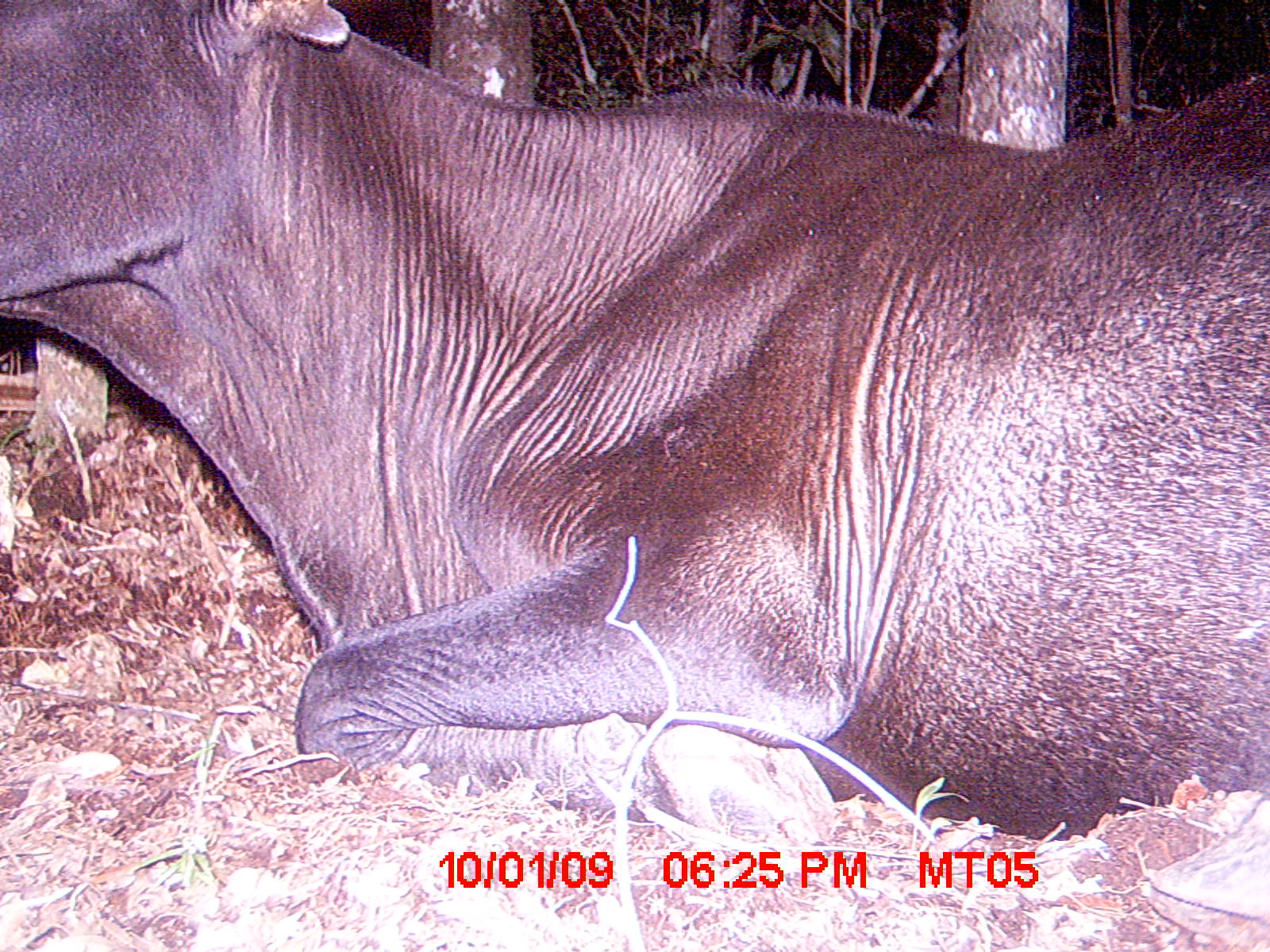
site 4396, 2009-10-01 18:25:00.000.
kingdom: Animalia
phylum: Chordata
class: Mammalia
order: Artiodactyla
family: Bovidae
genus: Bos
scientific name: Bos taurus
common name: domestic cattle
Bos taurus (domestic cattle), count 2.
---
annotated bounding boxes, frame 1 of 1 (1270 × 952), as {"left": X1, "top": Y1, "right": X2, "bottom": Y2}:
bos taurus: {"left": 0, "top": 2, "right": 1270, "bottom": 851}